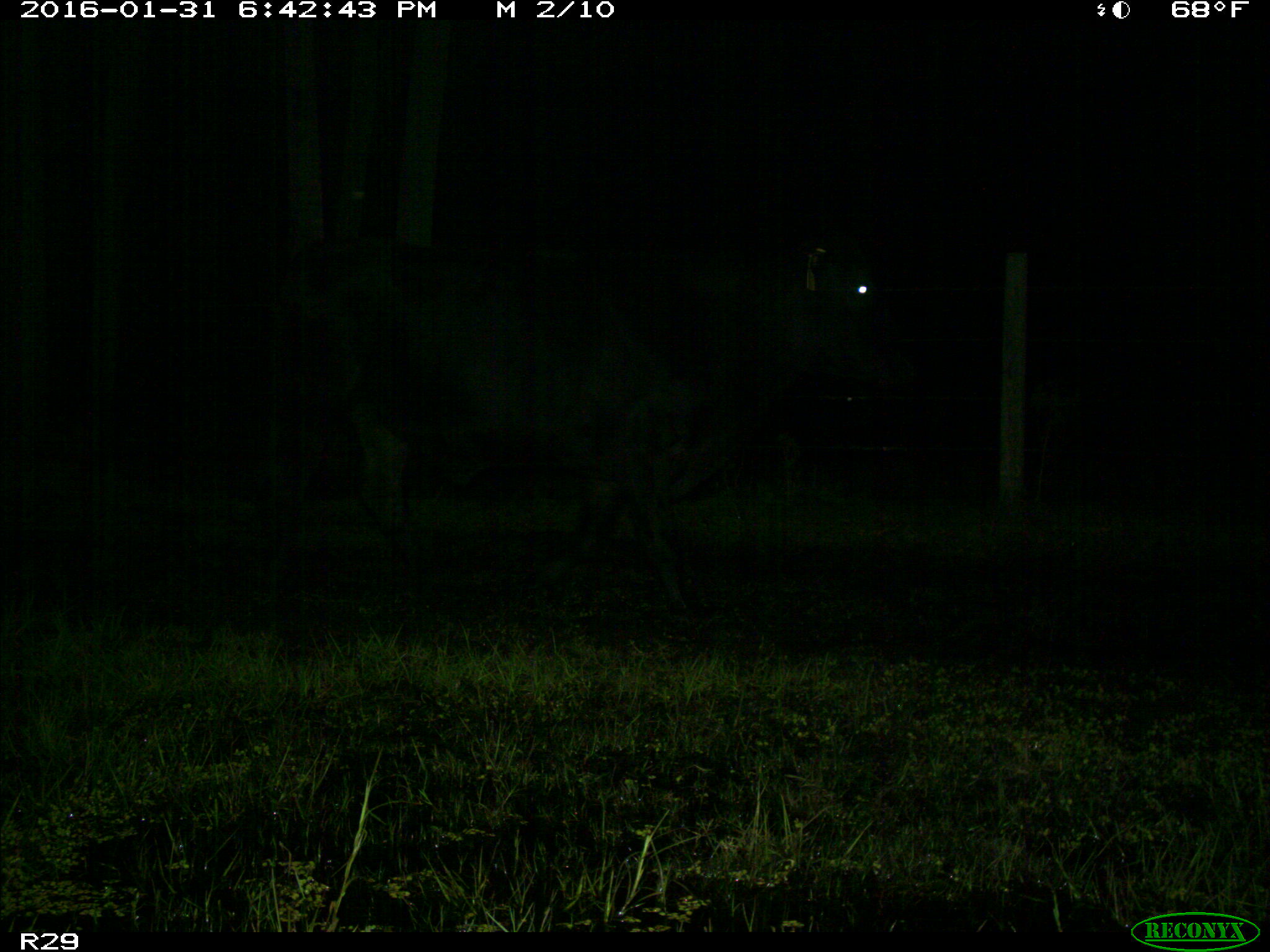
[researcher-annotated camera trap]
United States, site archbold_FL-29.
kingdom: Animalia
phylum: Chordata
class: Mammalia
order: Artiodactyla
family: Bovidae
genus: Bos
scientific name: Bos taurus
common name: domestic cow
Bos taurus (domestic cow).